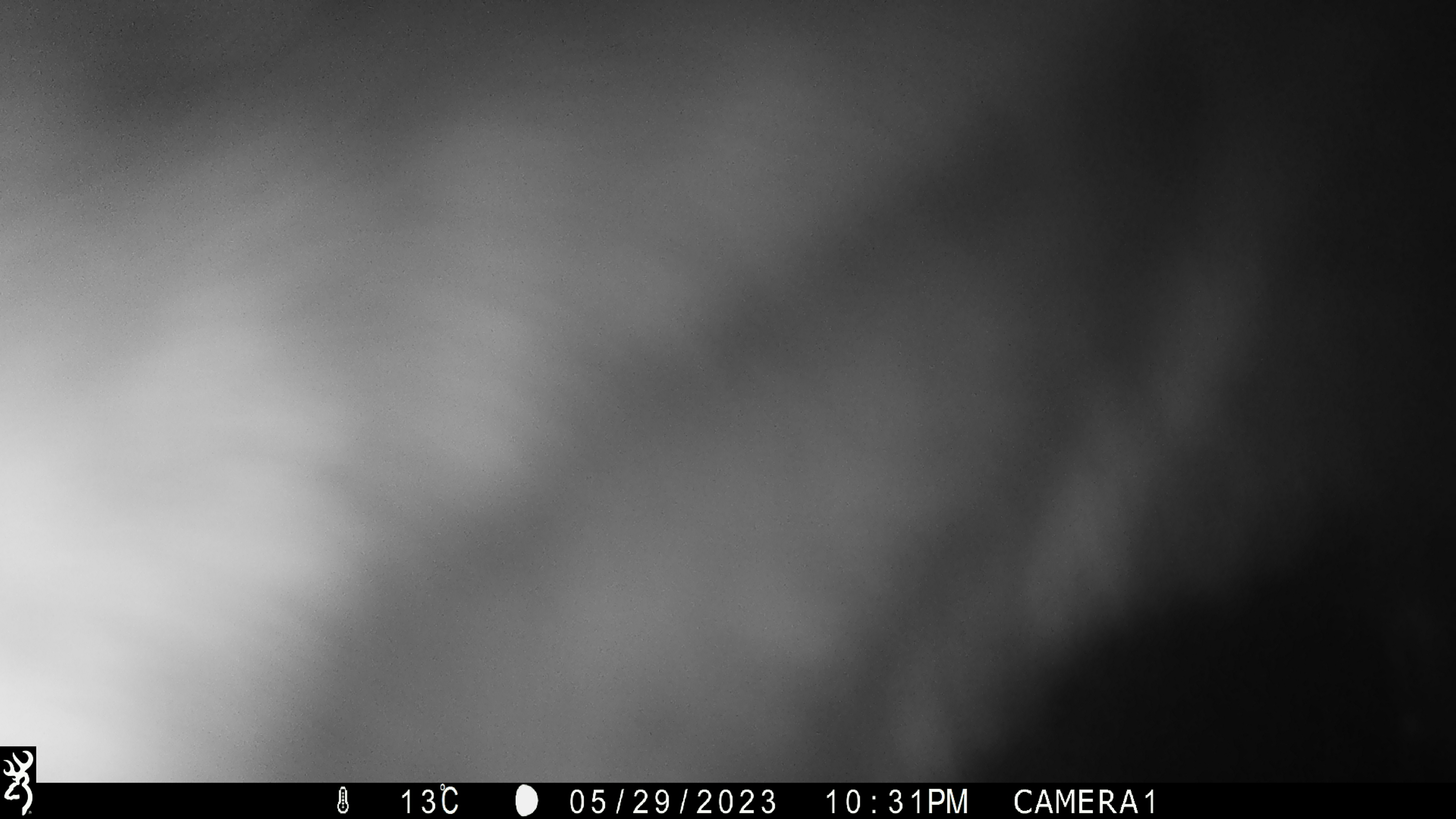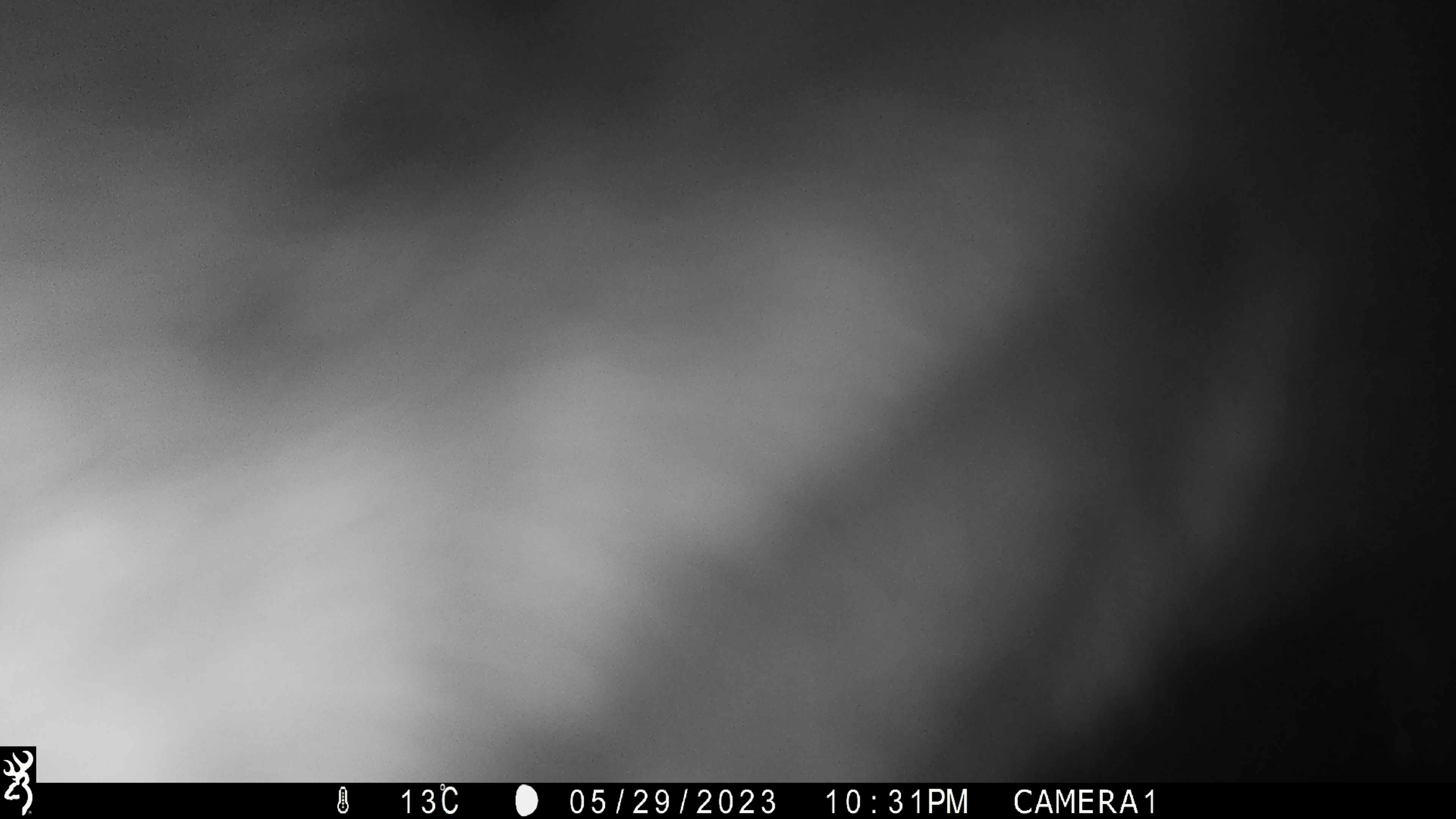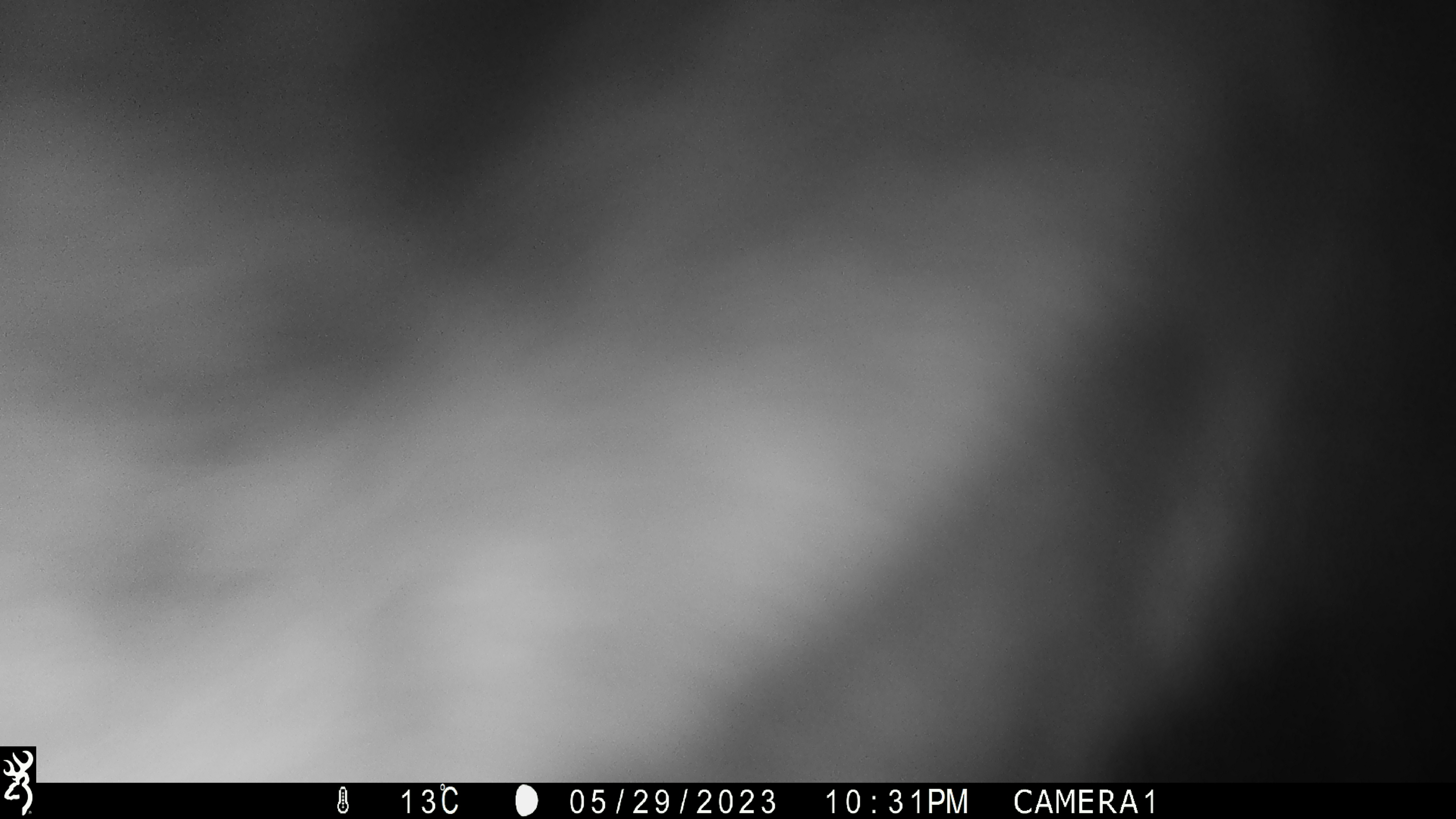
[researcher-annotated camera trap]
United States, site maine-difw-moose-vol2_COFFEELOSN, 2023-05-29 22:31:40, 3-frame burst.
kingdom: Animalia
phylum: Chordata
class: Mammalia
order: Artiodactyla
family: Cervidae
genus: Alces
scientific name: Alces alces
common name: moose